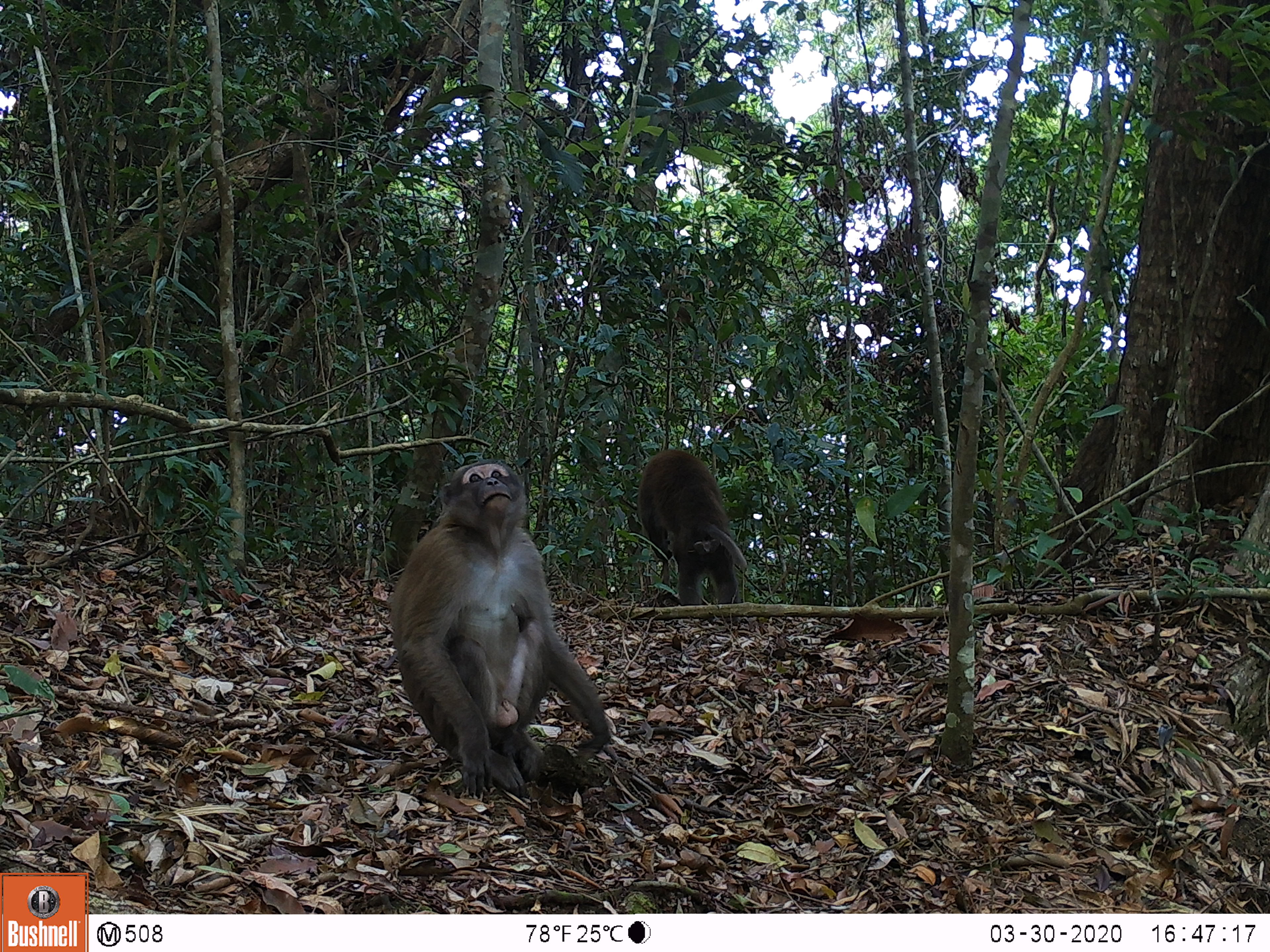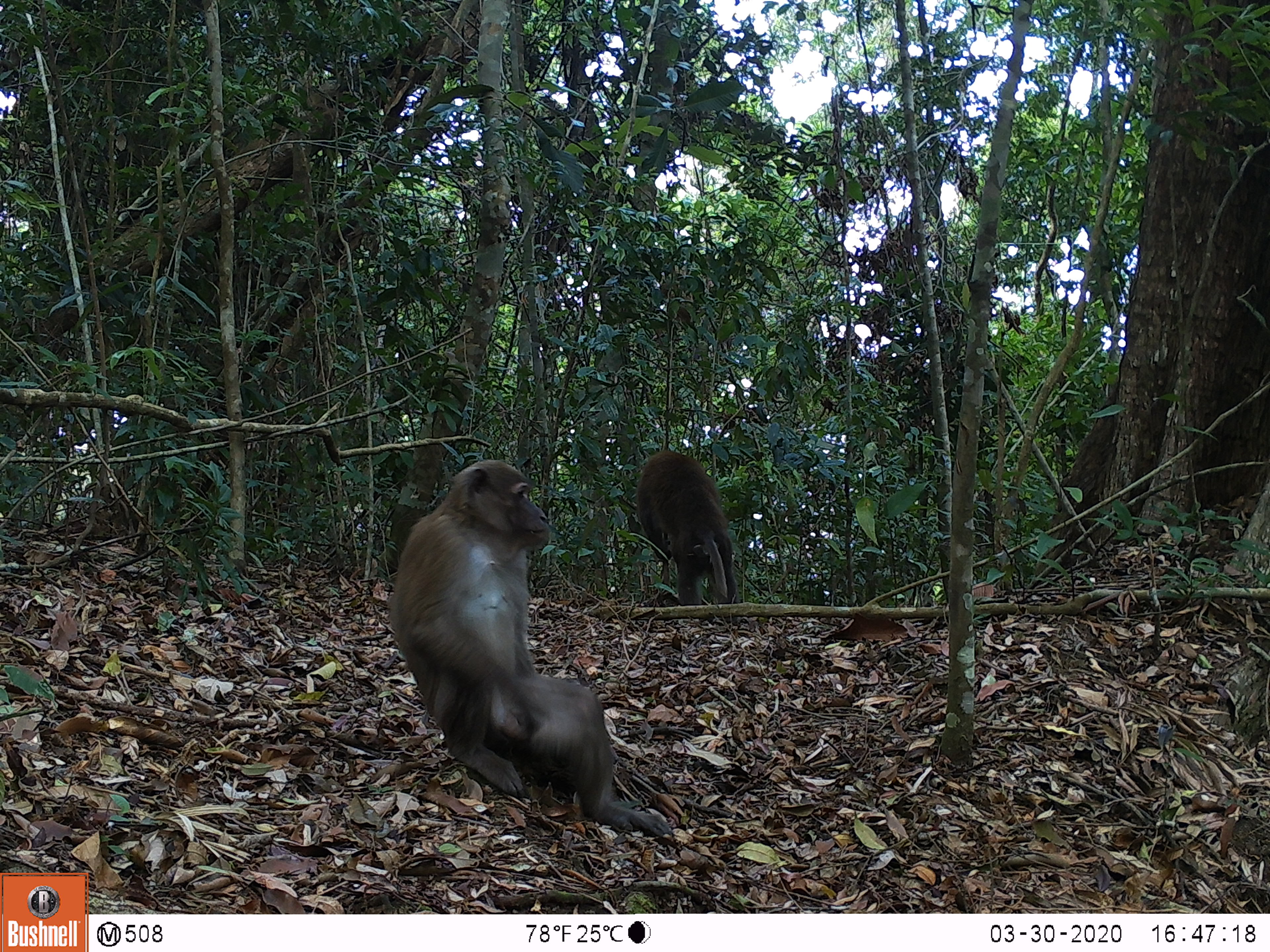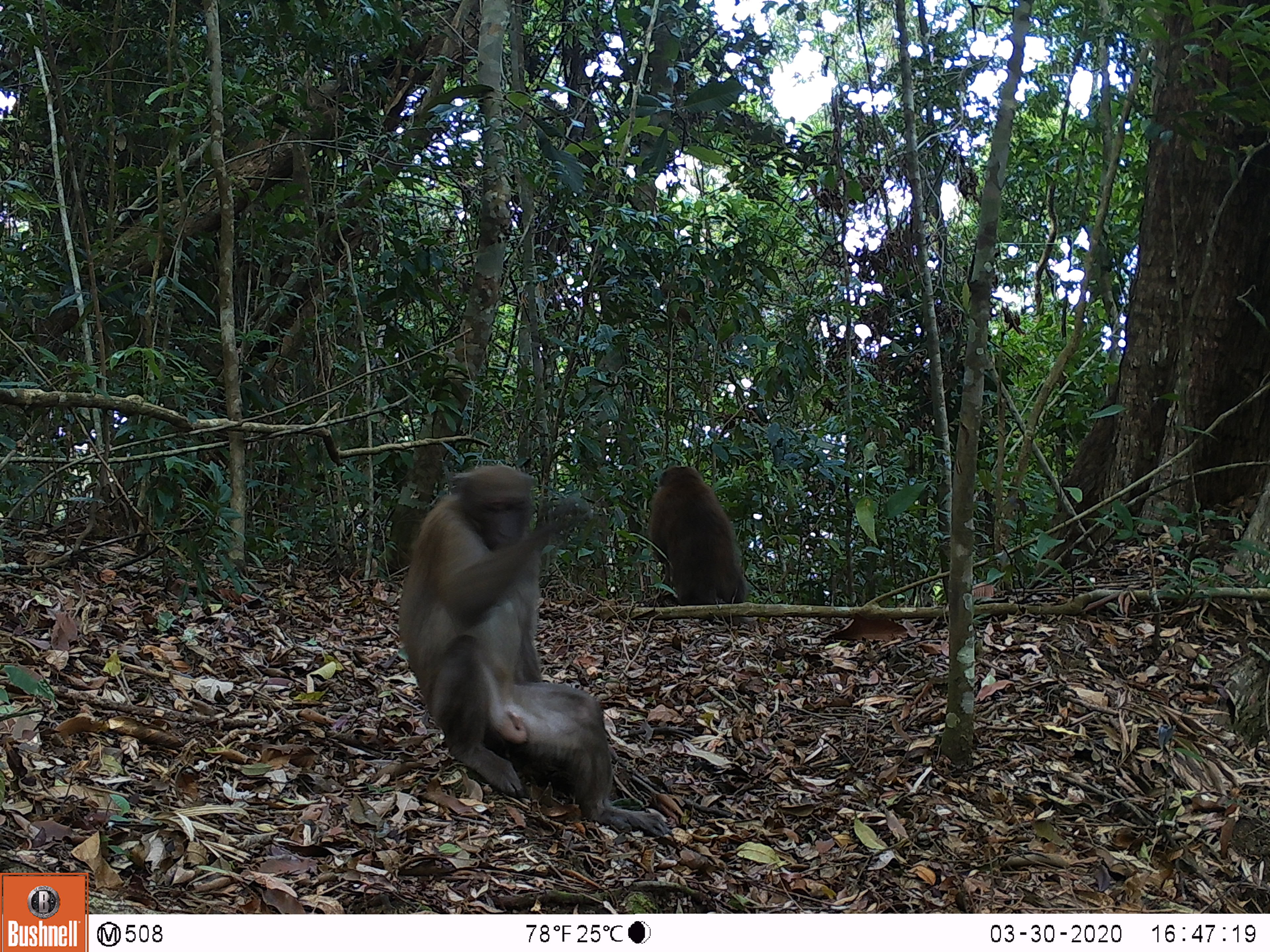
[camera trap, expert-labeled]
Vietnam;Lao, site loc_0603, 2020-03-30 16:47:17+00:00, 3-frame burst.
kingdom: Animalia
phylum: Chordata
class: Mammalia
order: Primates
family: Cercopithecidae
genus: Macaca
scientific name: Macaca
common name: macaques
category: assam or rhesus macaque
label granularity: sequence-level